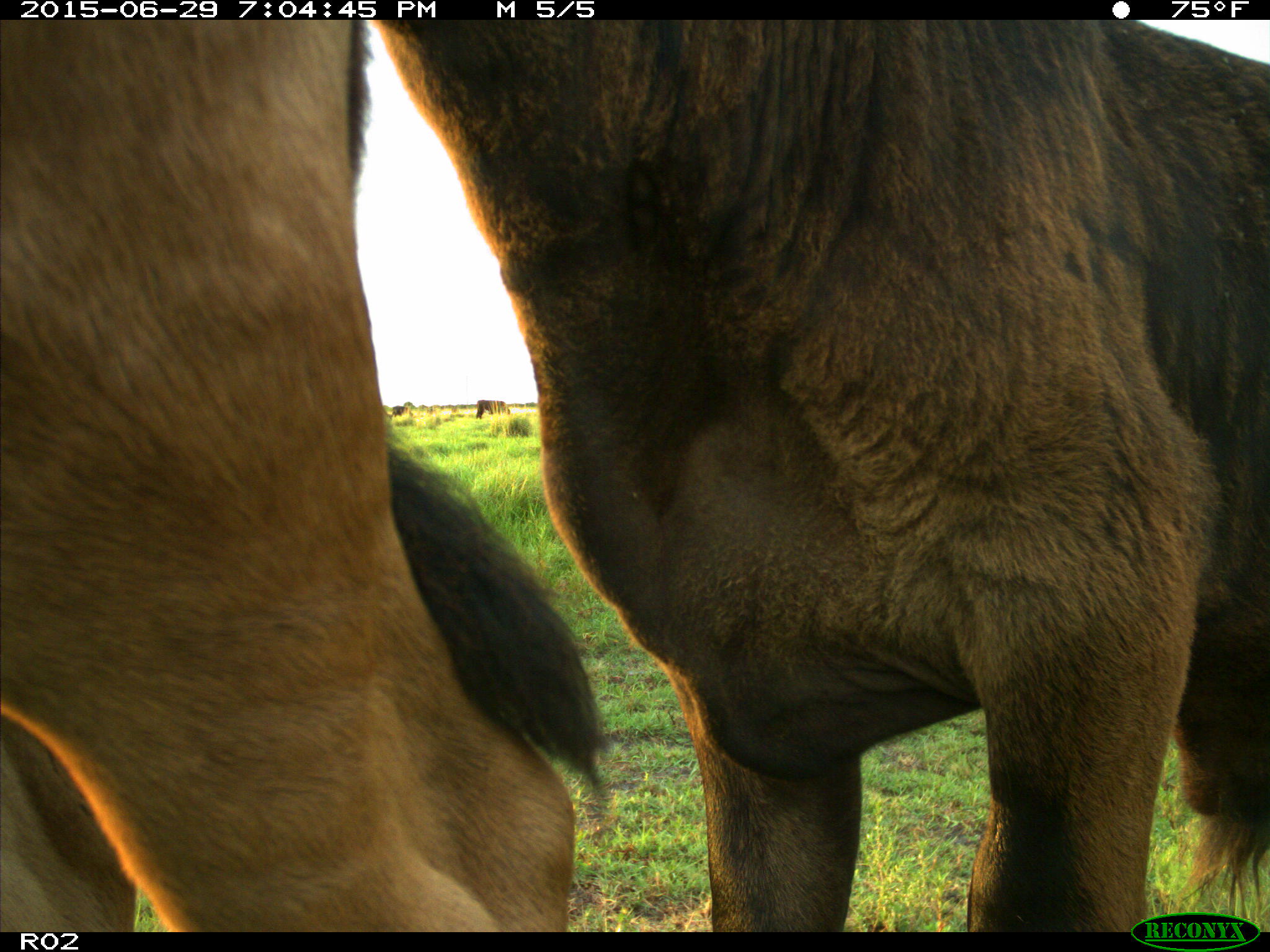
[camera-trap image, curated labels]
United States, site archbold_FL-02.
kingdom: Animalia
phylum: Chordata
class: Mammalia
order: Artiodactyla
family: Bovidae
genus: Bos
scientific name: Bos taurus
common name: domestic cow